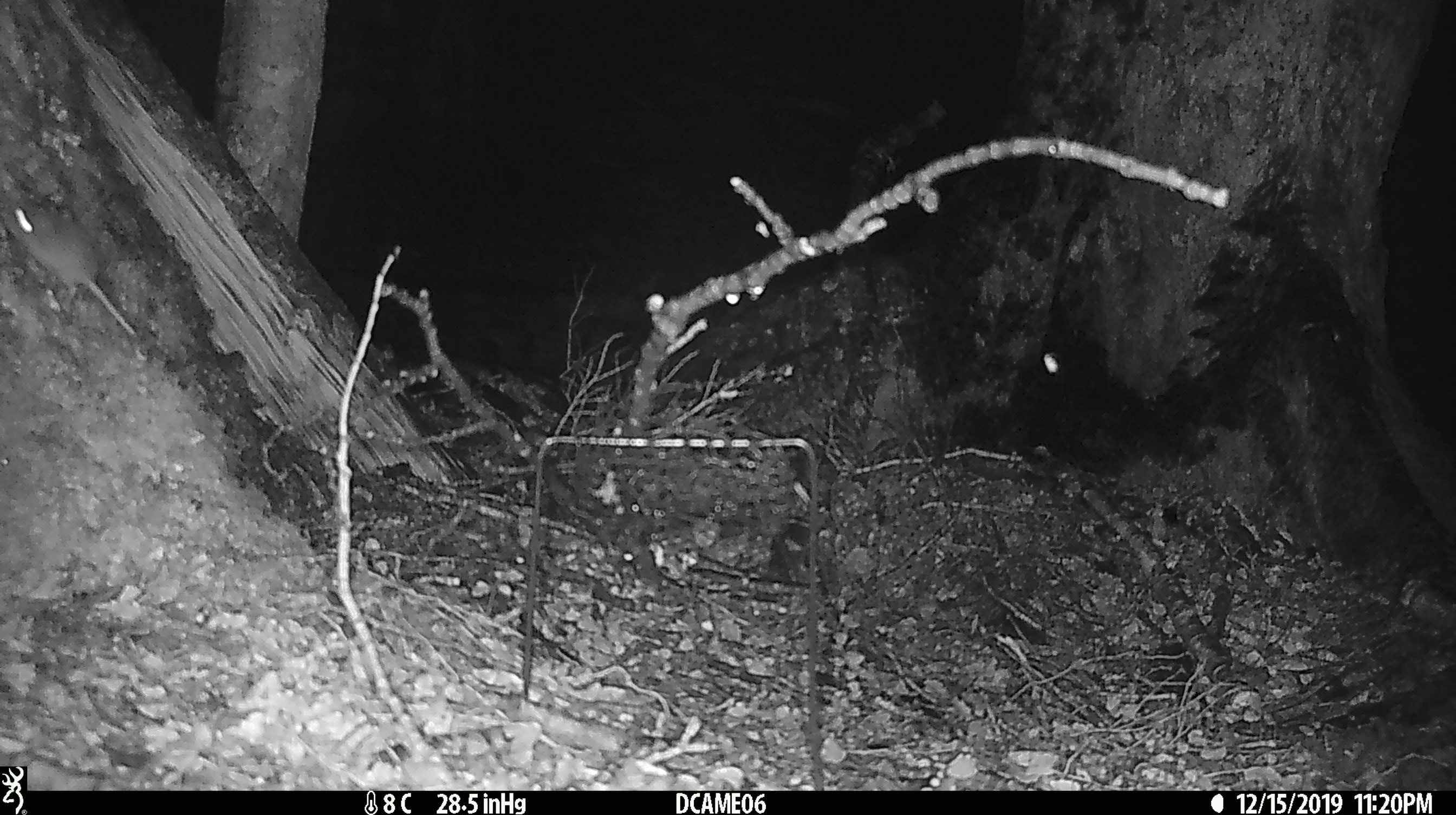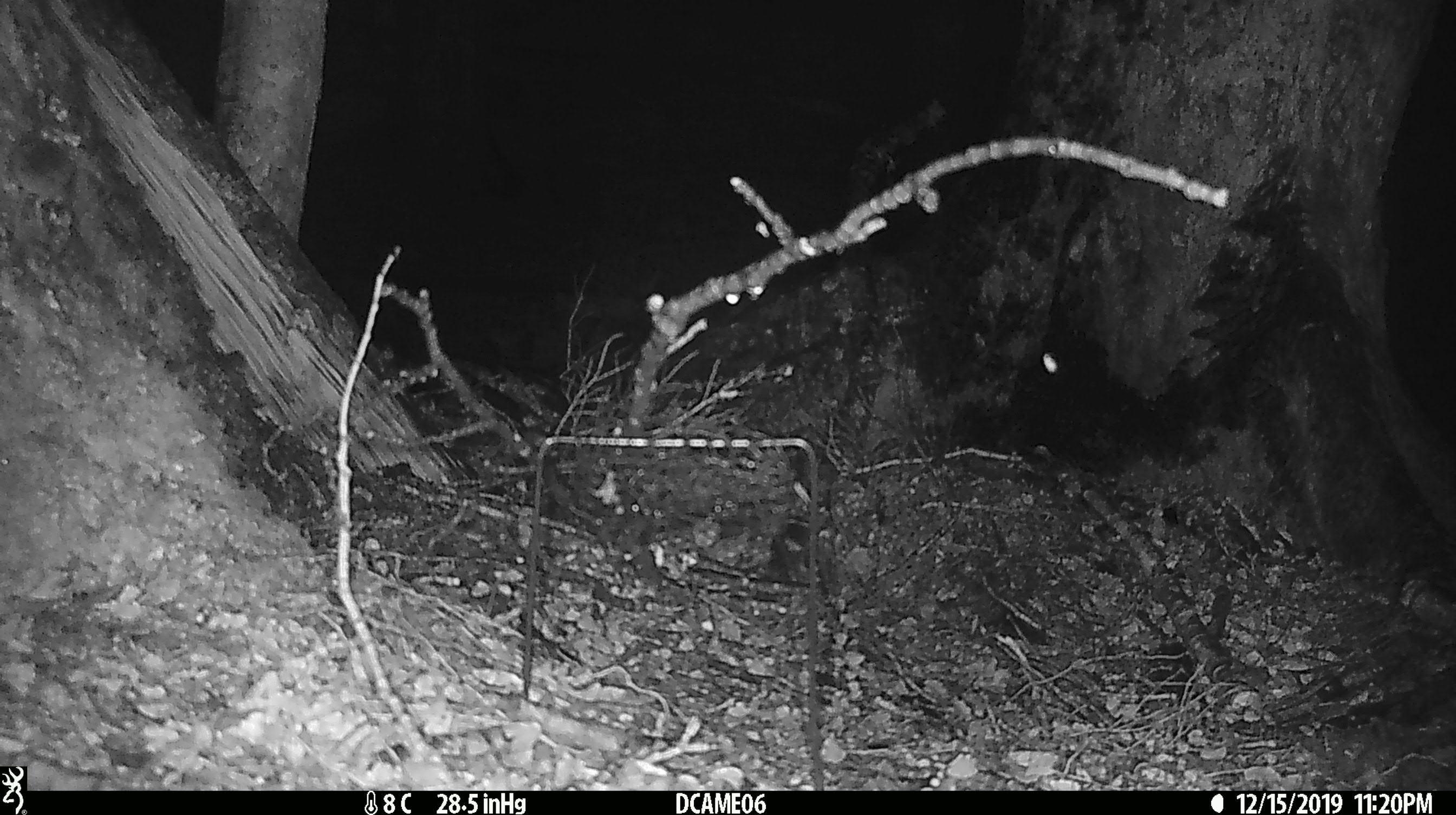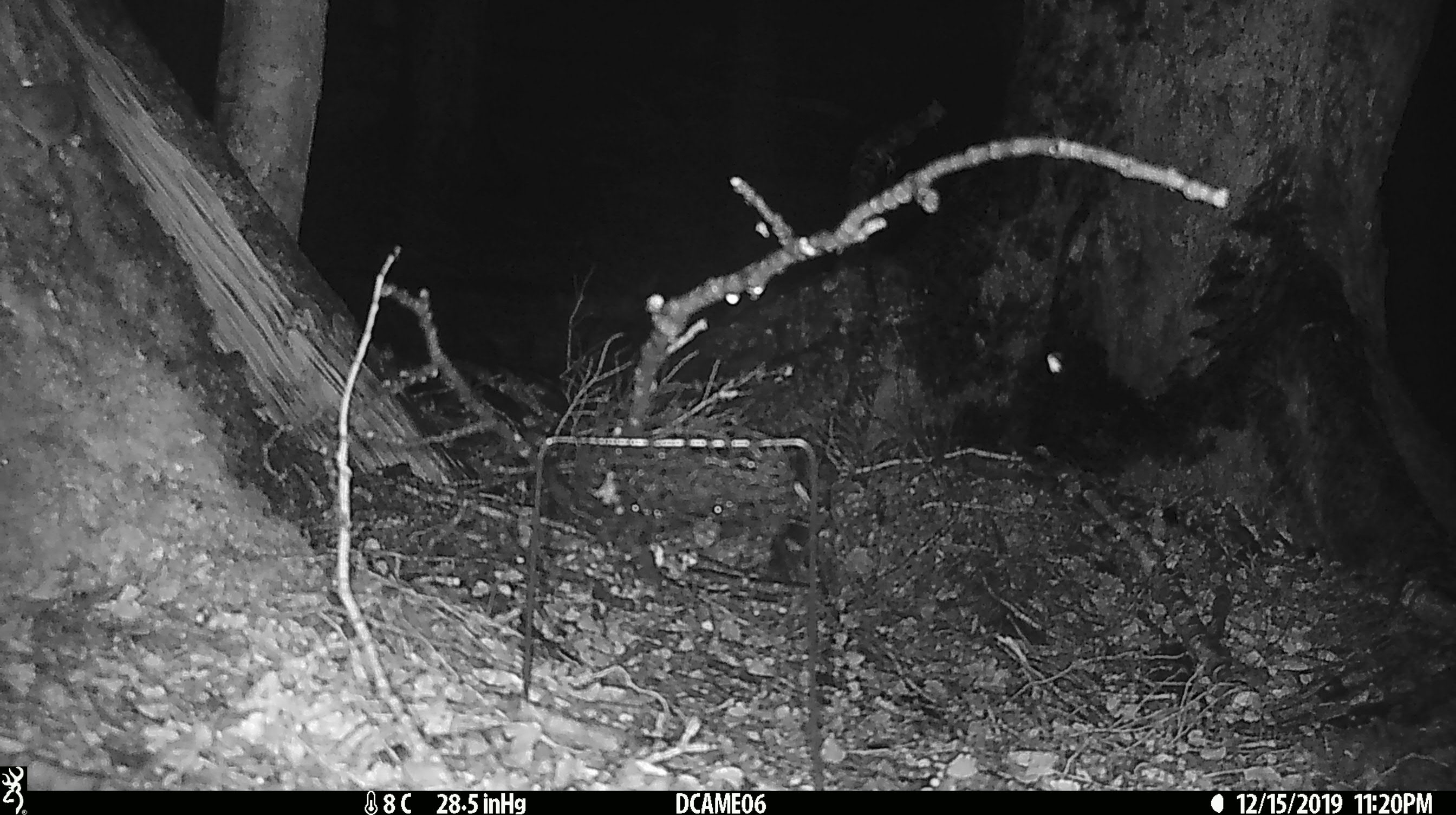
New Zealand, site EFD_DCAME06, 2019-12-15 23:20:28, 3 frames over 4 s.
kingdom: Animalia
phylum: Chordata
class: Mammalia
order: Rodentia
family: Muridae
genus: Mus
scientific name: Mus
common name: mouse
Mouse (Mus).